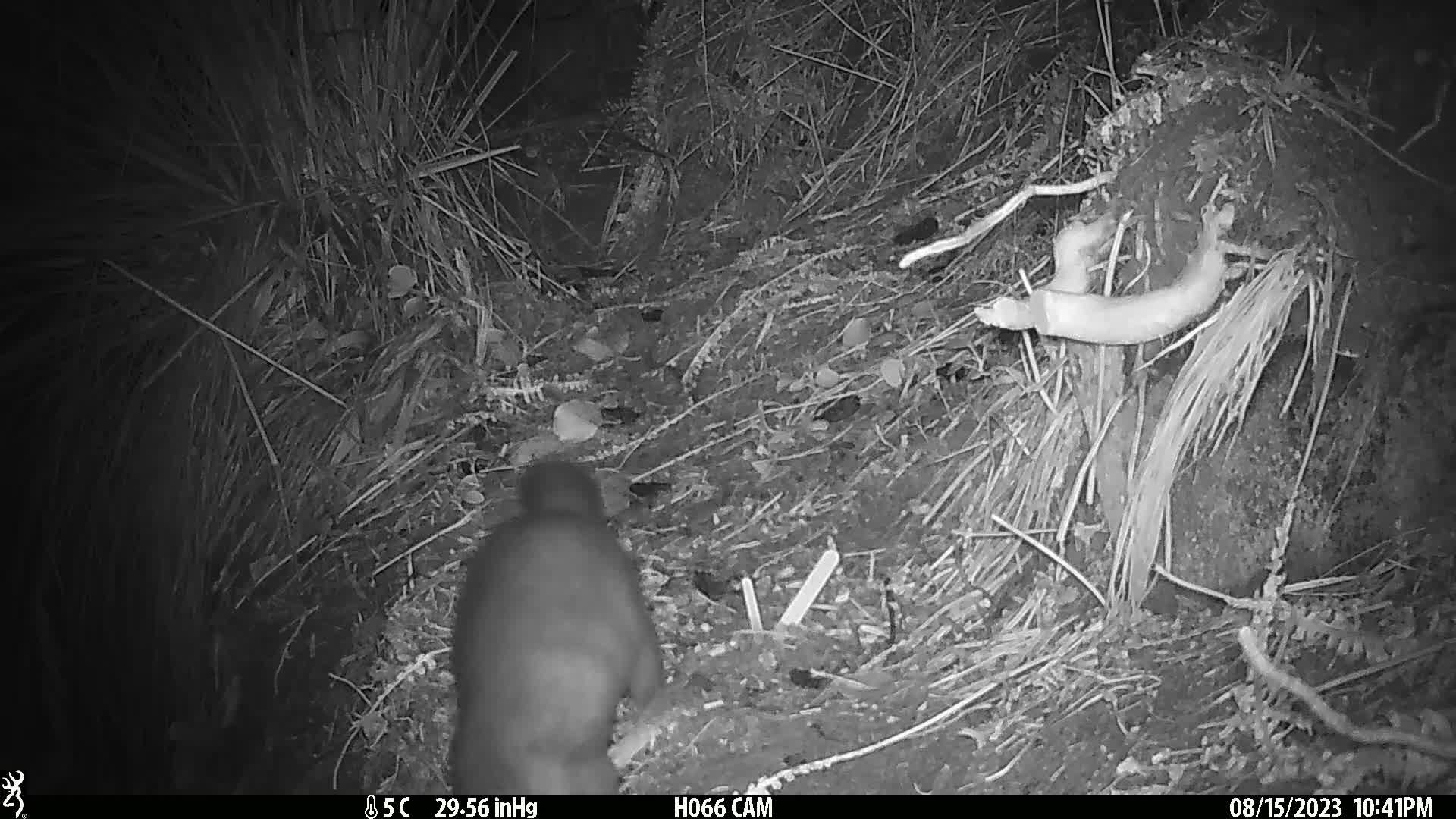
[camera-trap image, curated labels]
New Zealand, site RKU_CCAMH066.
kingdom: Animalia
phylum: Chordata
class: Mammalia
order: Diprotodontia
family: Phalangeridae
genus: Trichosurus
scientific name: Trichosurus vulpecula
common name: common brushtail possum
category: possum